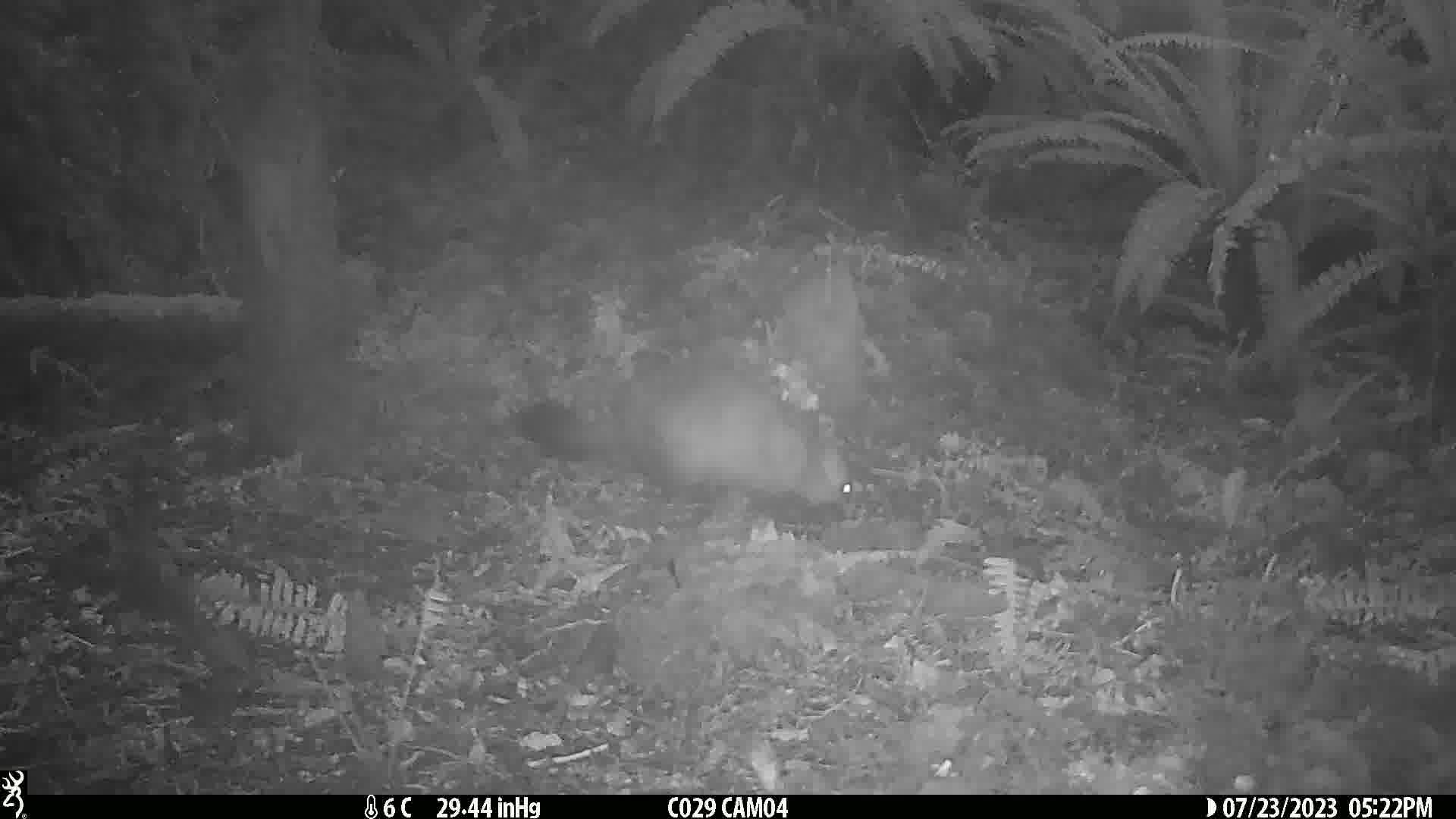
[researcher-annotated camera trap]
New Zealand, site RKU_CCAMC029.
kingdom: Animalia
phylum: Chordata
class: Mammalia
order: Diprotodontia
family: Phalangeridae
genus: Trichosurus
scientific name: Trichosurus vulpecula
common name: common brushtail possum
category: possum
Possum (common brushtail possum) (Trichosurus vulpecula).